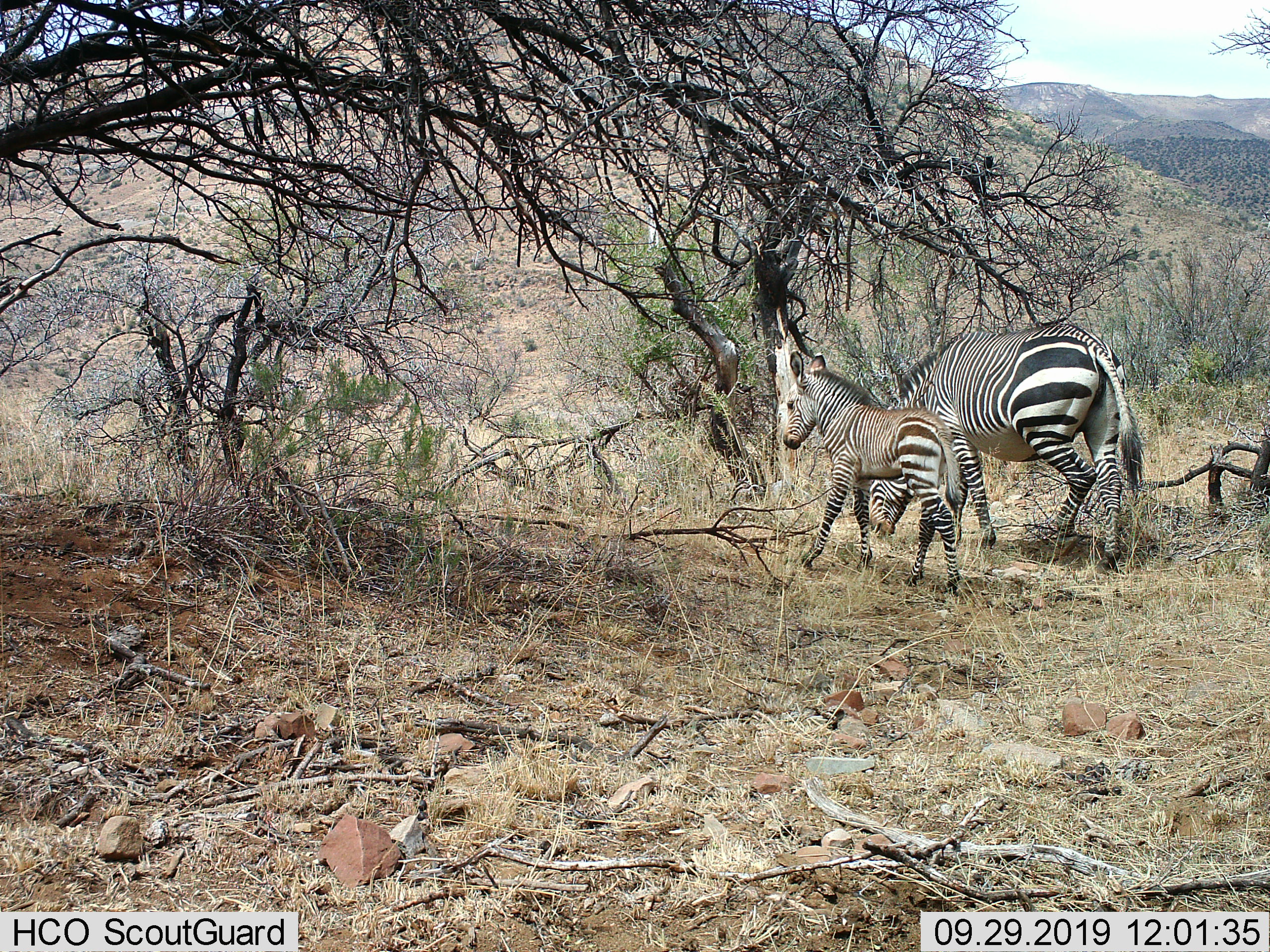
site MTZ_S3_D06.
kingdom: Animalia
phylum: Chordata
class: Mammalia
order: Perissodactyla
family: Equidae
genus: Equus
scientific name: Equus zebra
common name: mountain zebra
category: zebramountain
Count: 2.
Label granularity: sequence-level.